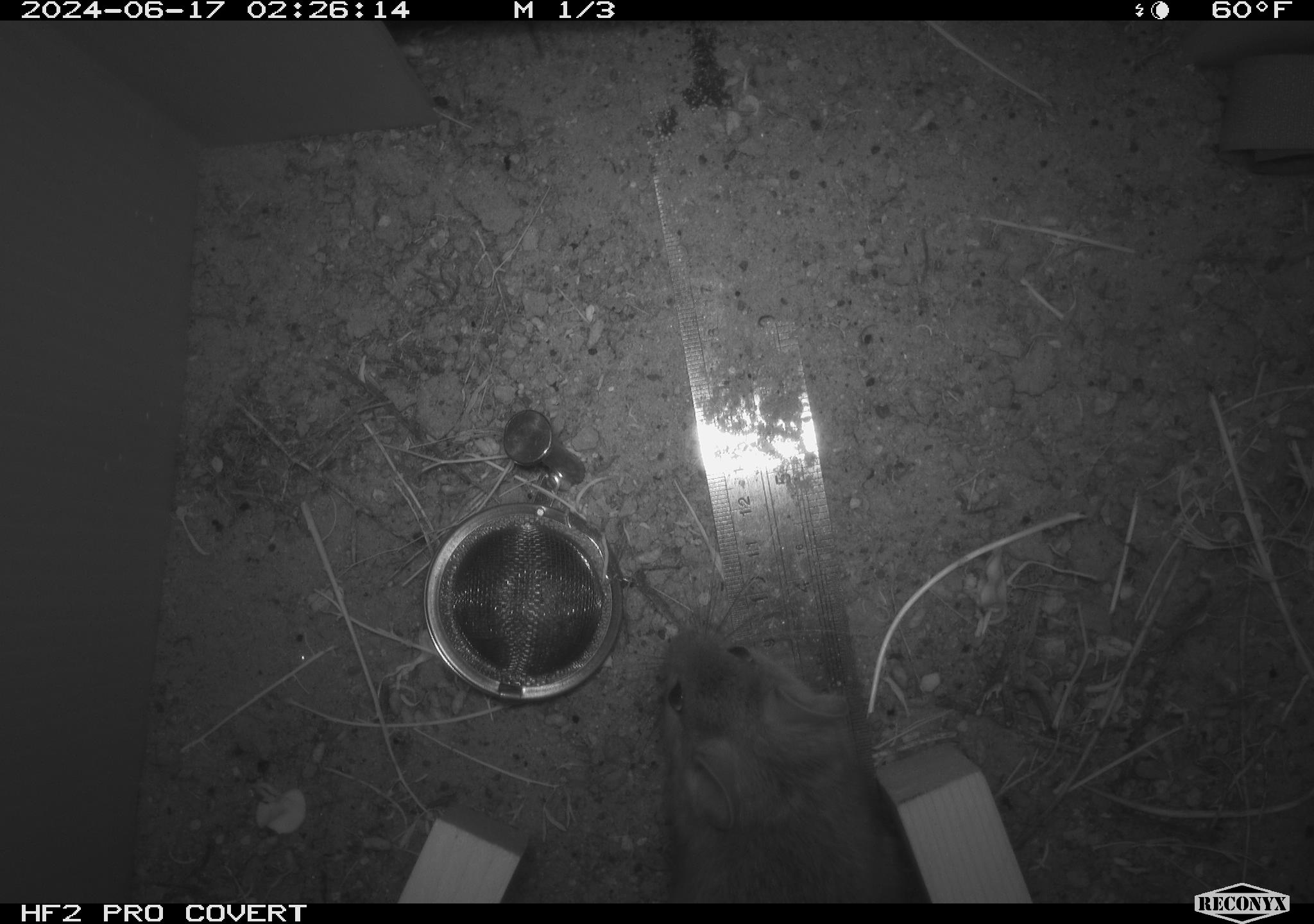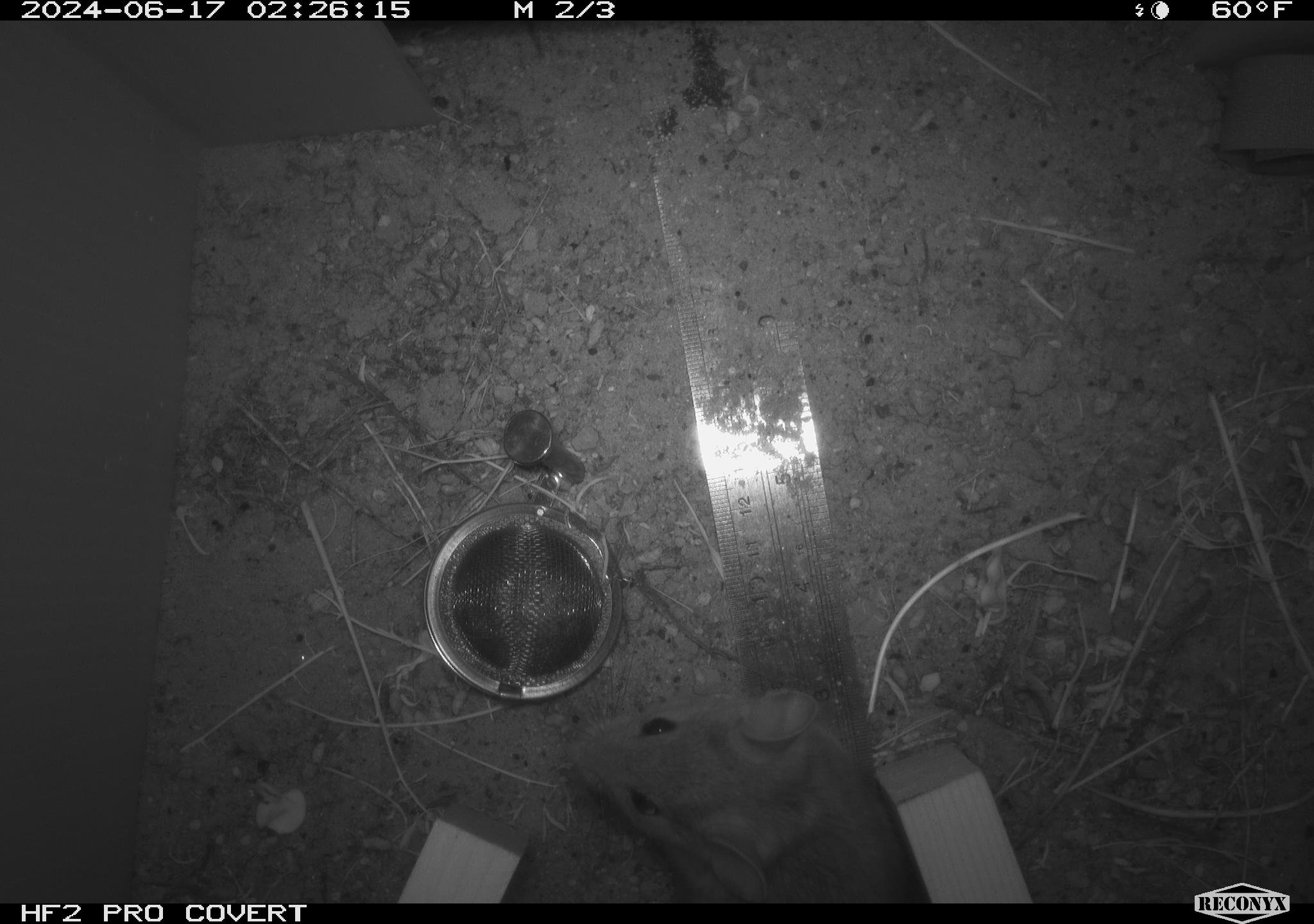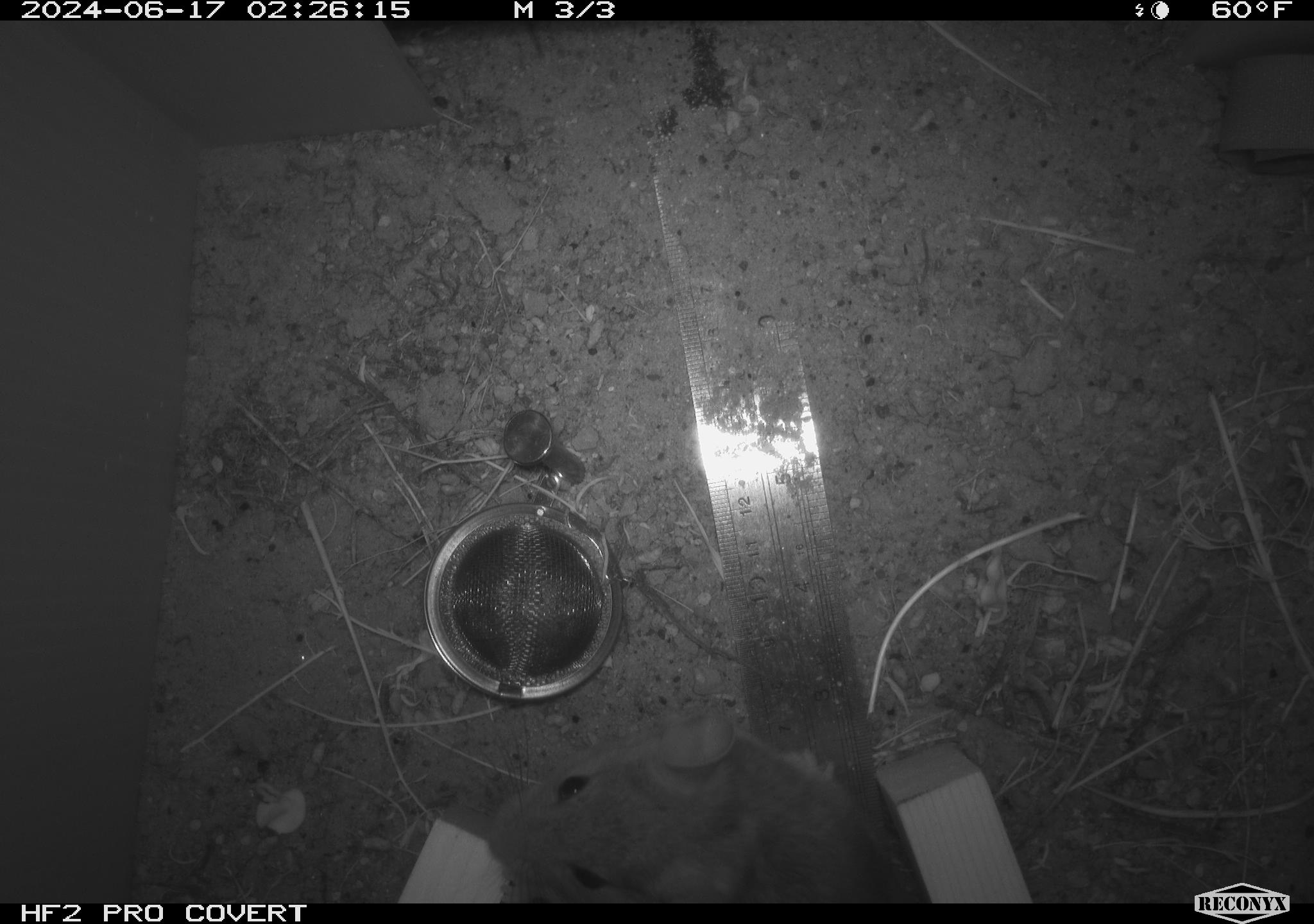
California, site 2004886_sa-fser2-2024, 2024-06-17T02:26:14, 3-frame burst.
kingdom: Animalia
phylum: Chordata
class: Mammalia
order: Rodentia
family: Cricetidae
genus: Neotoma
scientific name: Neotoma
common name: pack rat or woodrat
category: neotoma species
Neotoma species (pack rat or woodrat) (Neotoma).